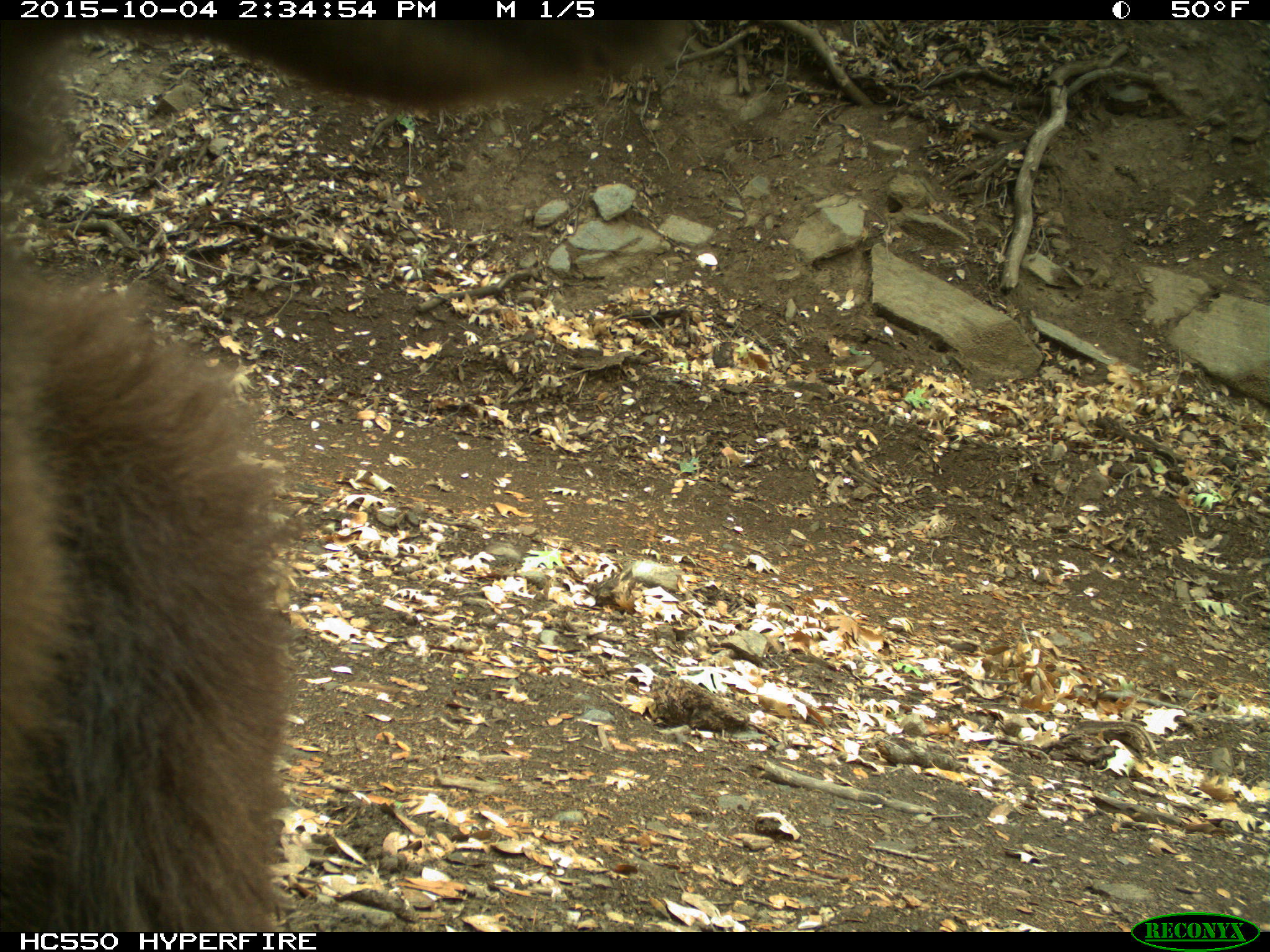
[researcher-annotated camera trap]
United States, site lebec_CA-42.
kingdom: Animalia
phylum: Chordata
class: Mammalia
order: Carnivora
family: Ursidae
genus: Ursus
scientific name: Ursus americanus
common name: american black bear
Ursus americanus (american black bear).